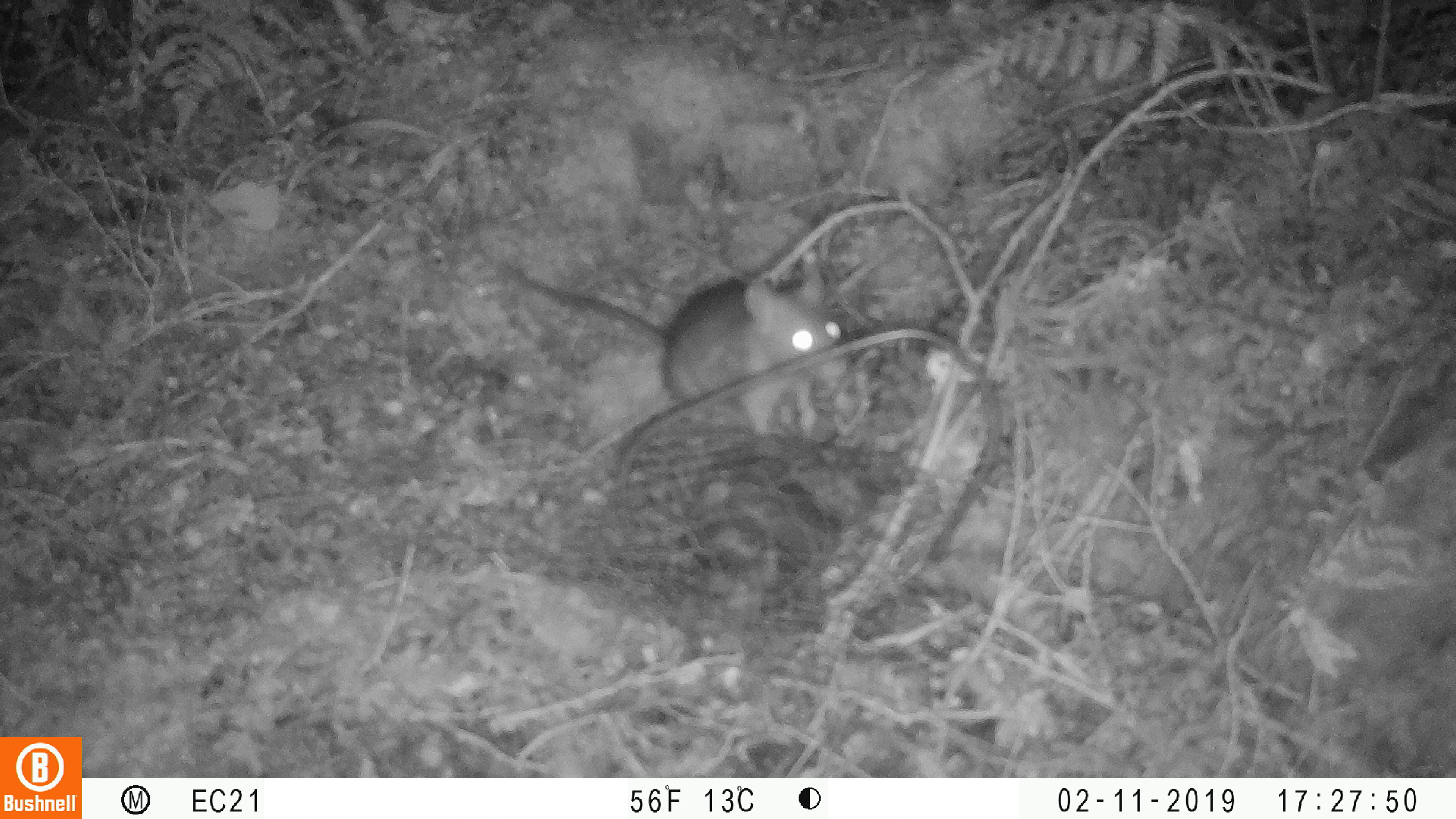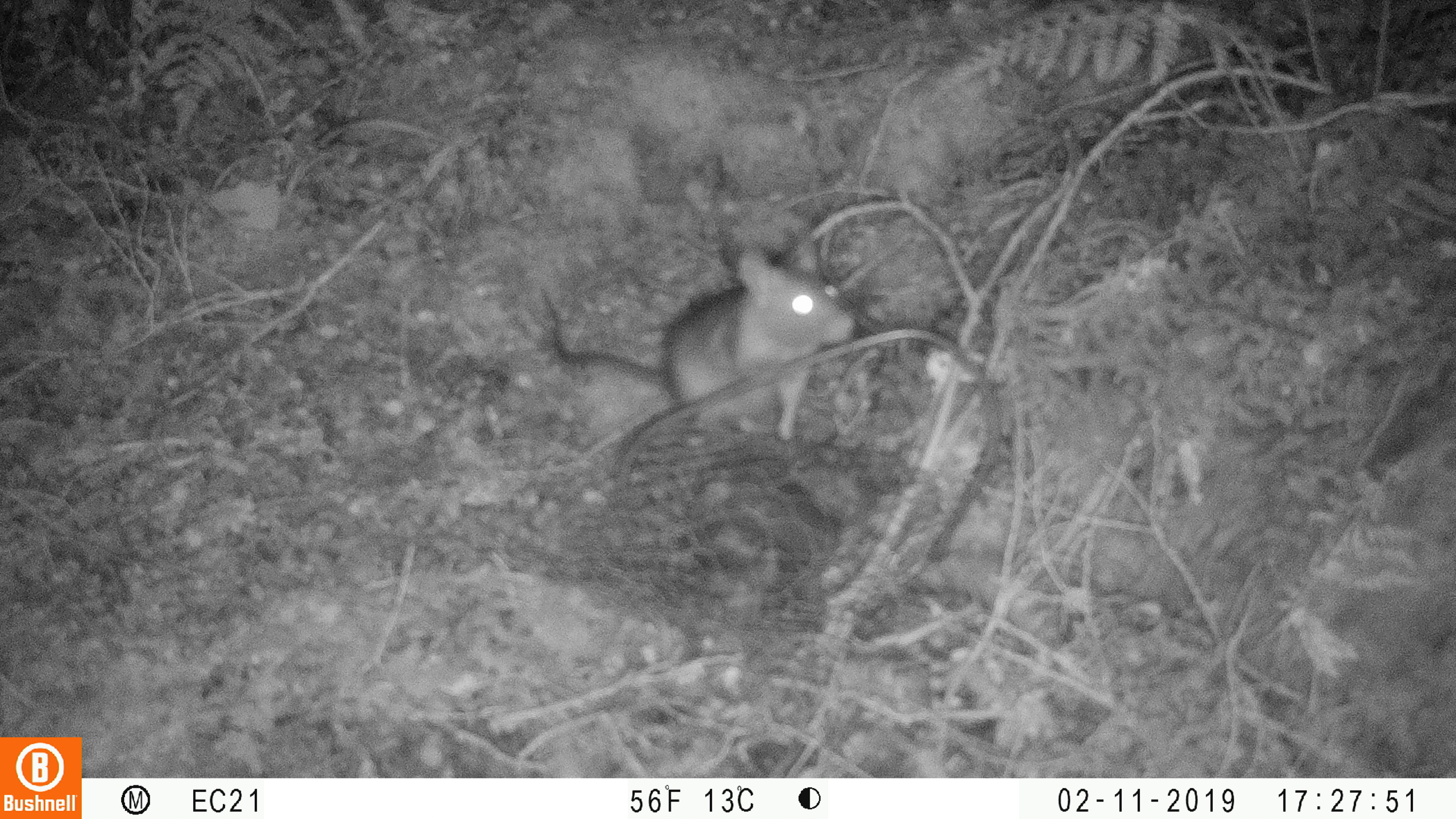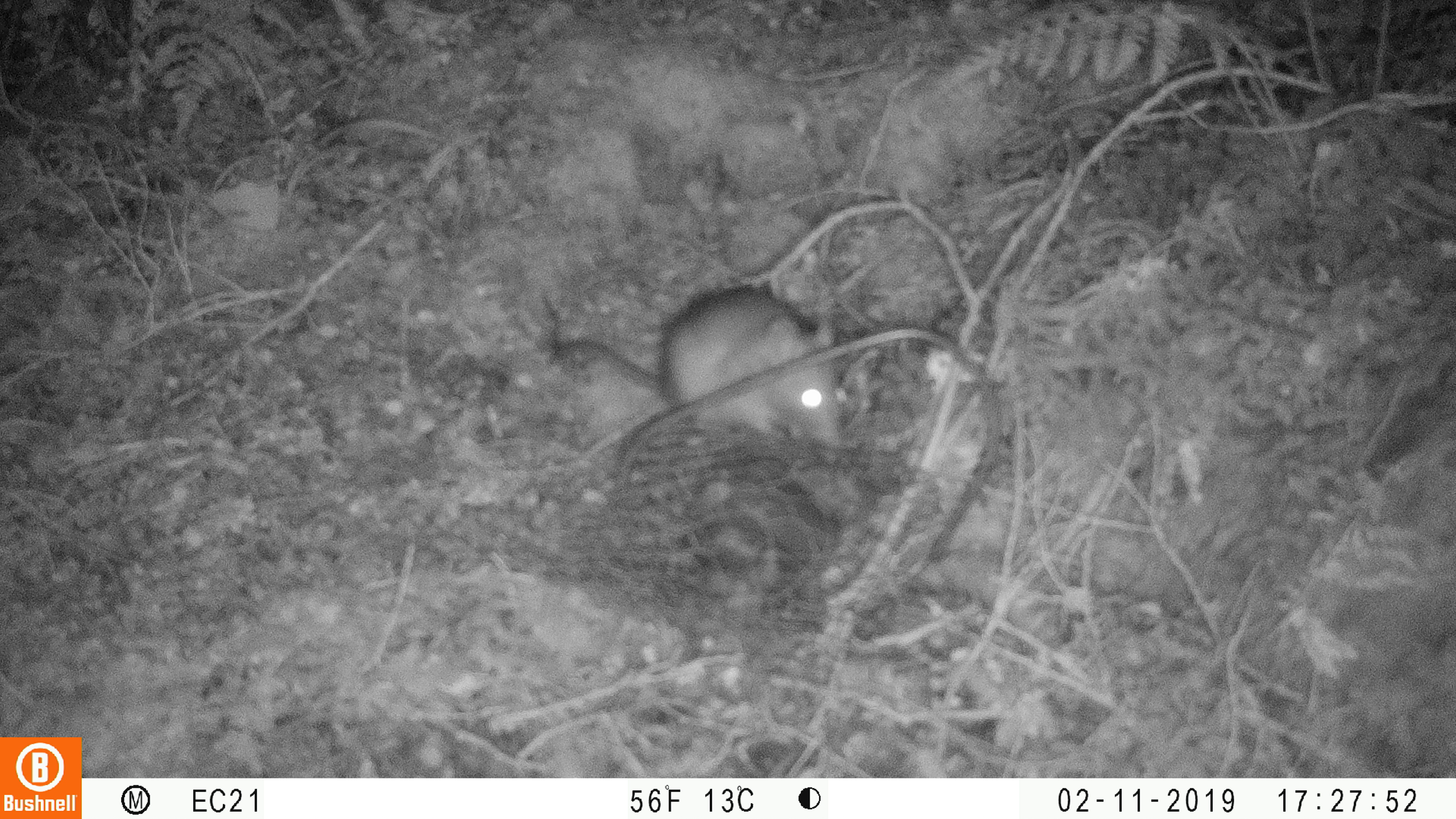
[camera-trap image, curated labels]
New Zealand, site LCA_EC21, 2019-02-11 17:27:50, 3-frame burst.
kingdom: Animalia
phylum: Chordata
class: Mammalia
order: Rodentia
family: Muridae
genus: Rattus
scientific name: Rattus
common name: rat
Rat (Rattus).